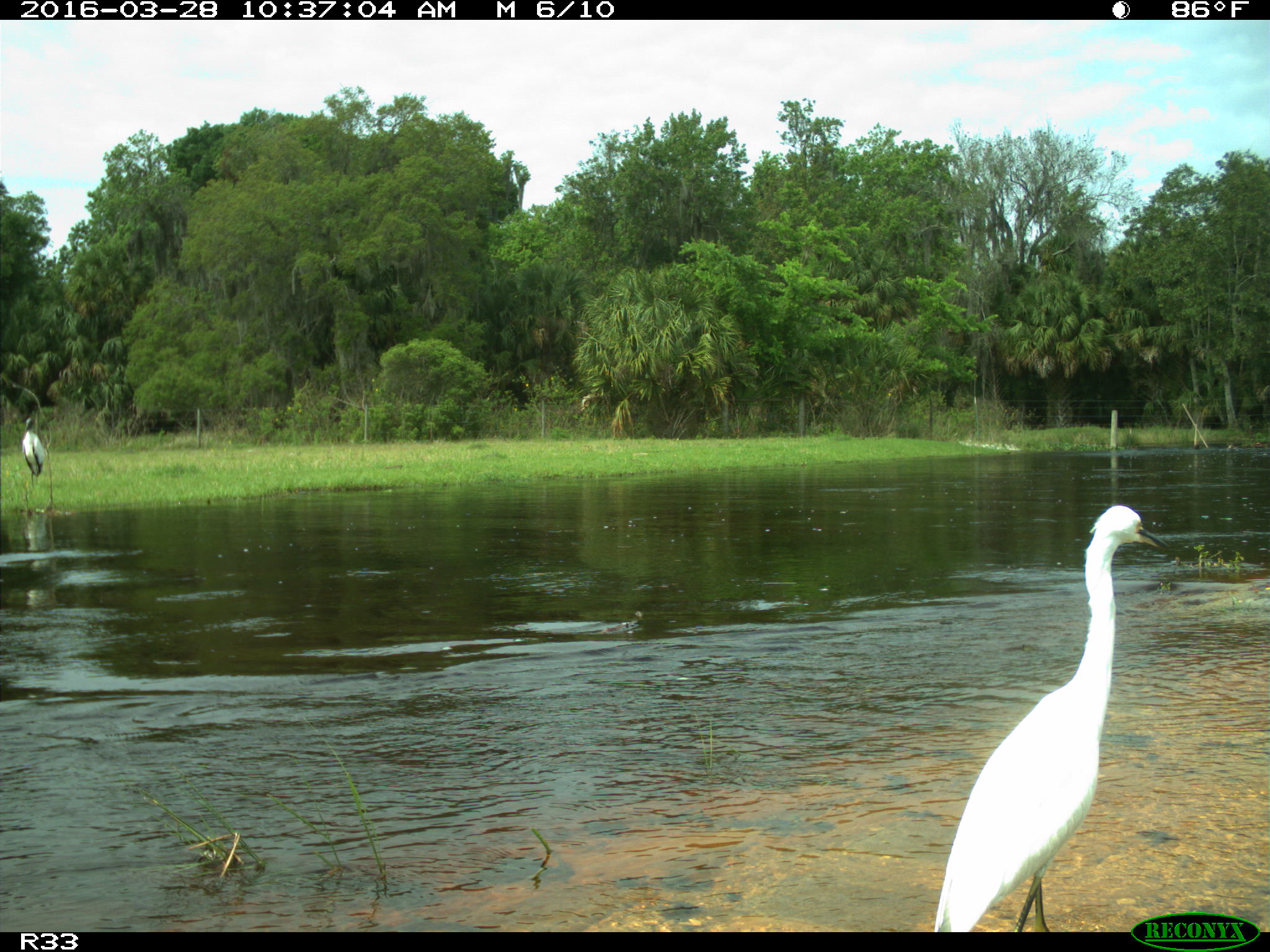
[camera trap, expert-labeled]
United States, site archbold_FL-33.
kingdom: Animalia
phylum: Chordata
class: Aves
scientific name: Aves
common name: birds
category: unidentified bird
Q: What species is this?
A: Unidentified bird (birds) (Aves).